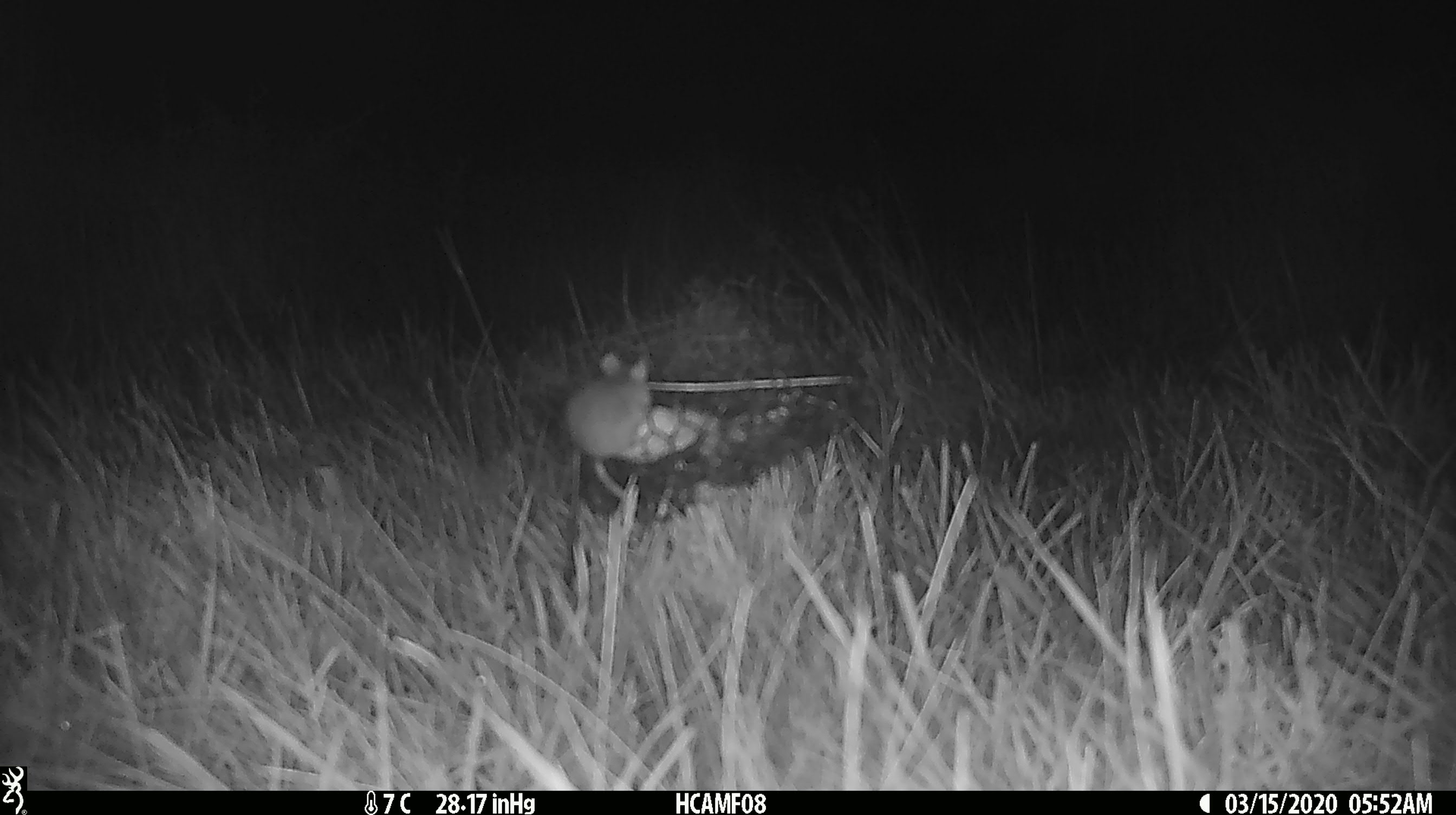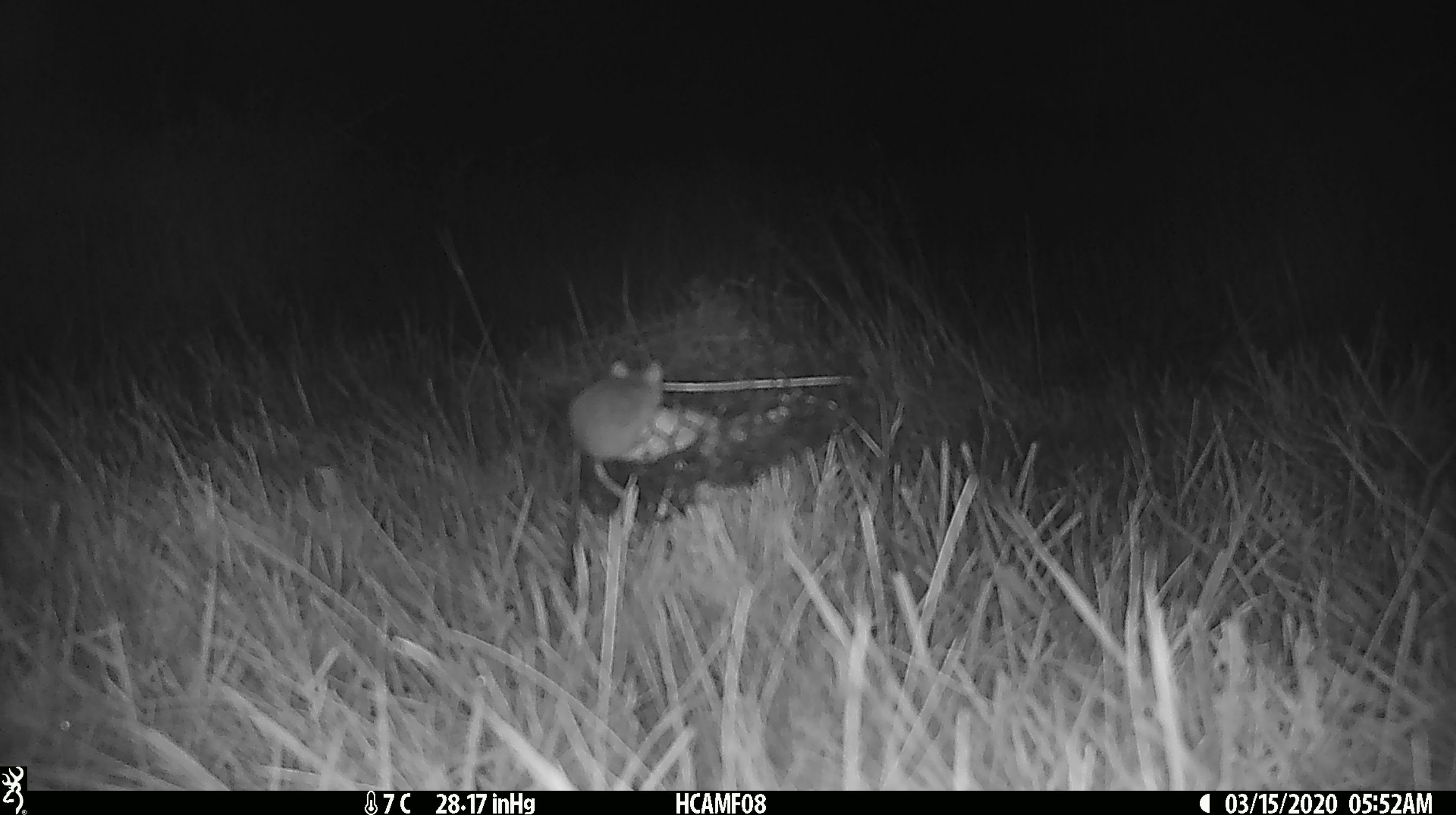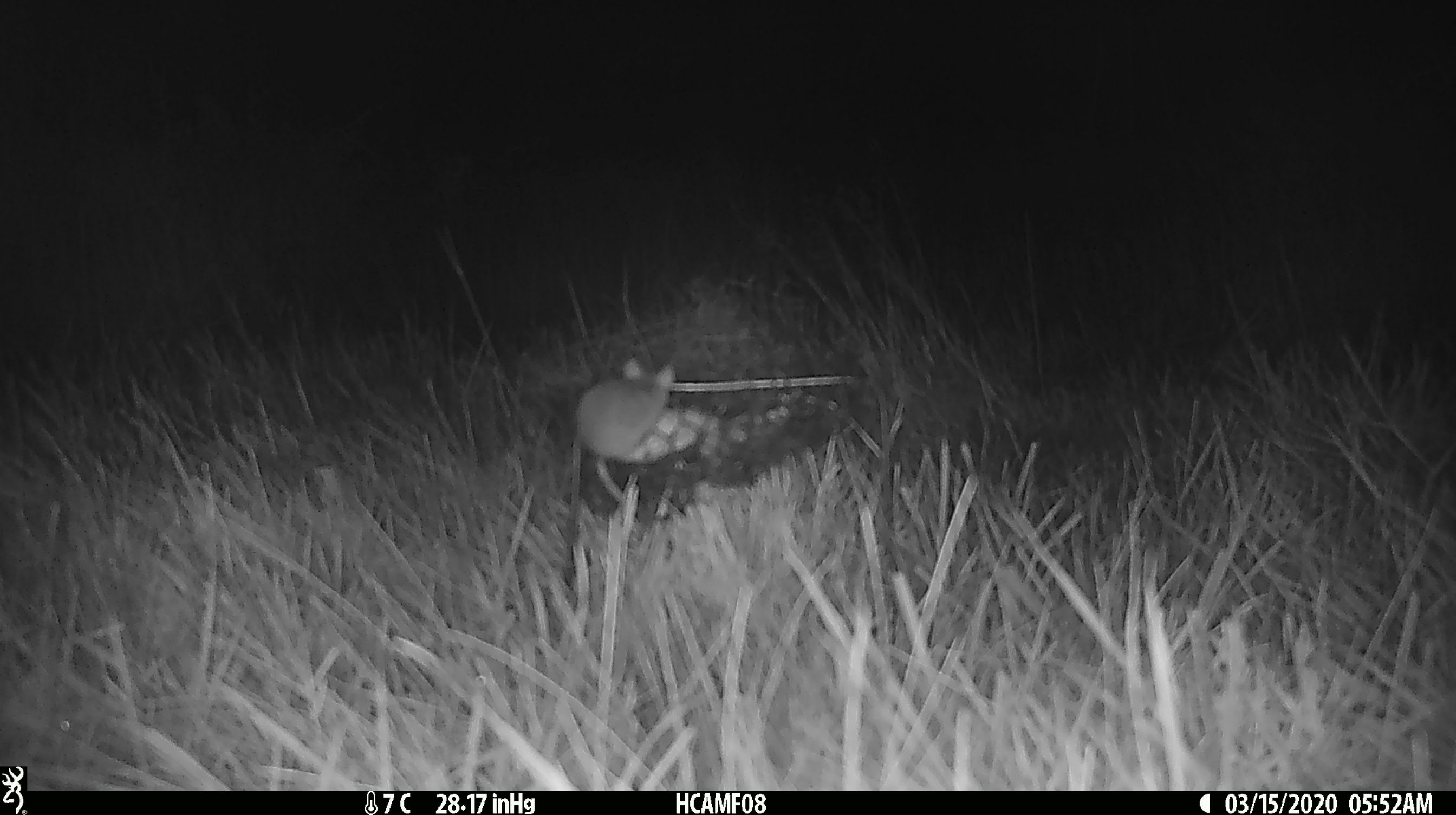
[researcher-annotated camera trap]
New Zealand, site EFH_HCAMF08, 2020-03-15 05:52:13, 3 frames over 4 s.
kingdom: Animalia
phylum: Chordata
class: Mammalia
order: Rodentia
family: Muridae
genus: Mus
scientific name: Mus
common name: mouse